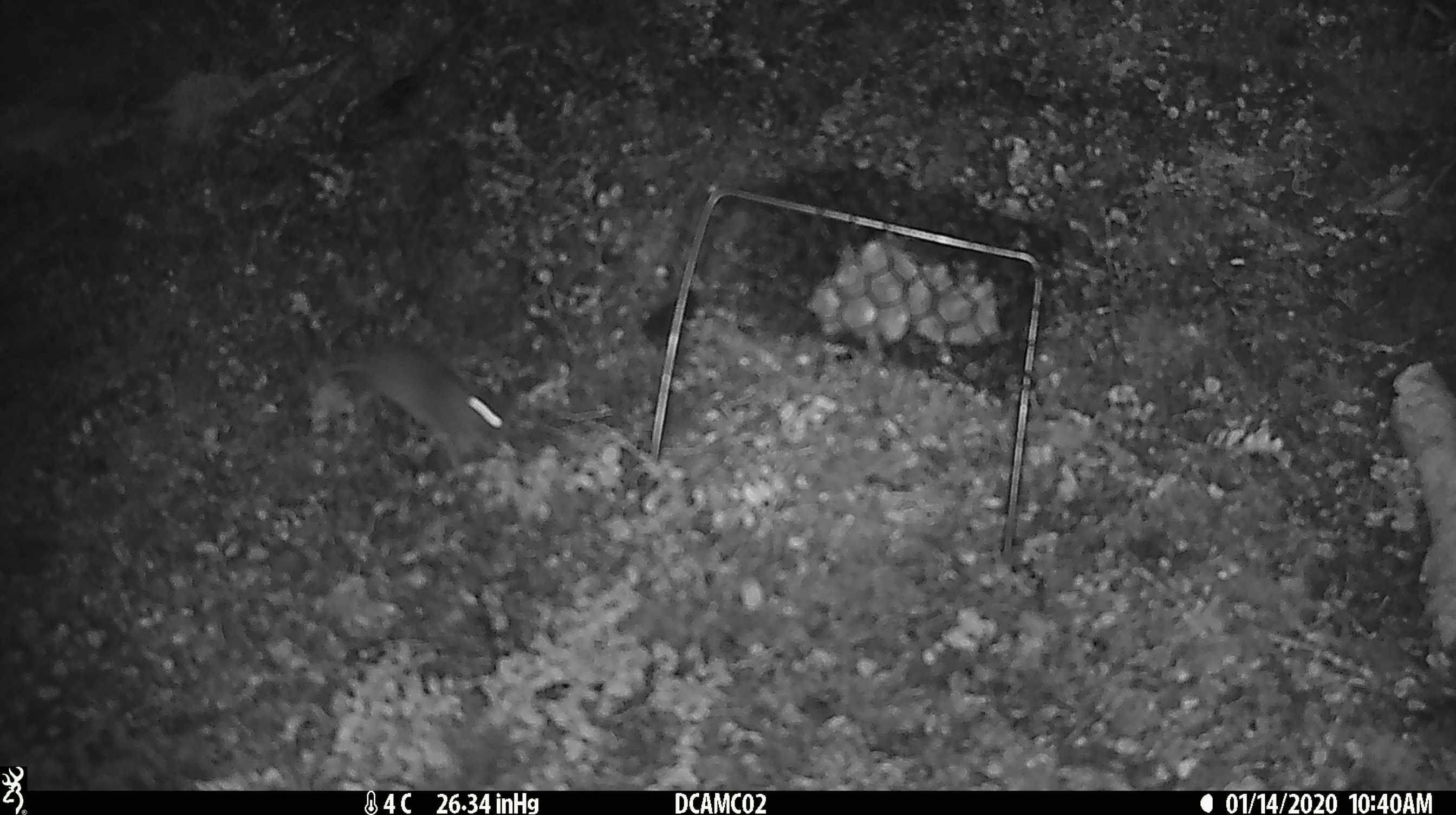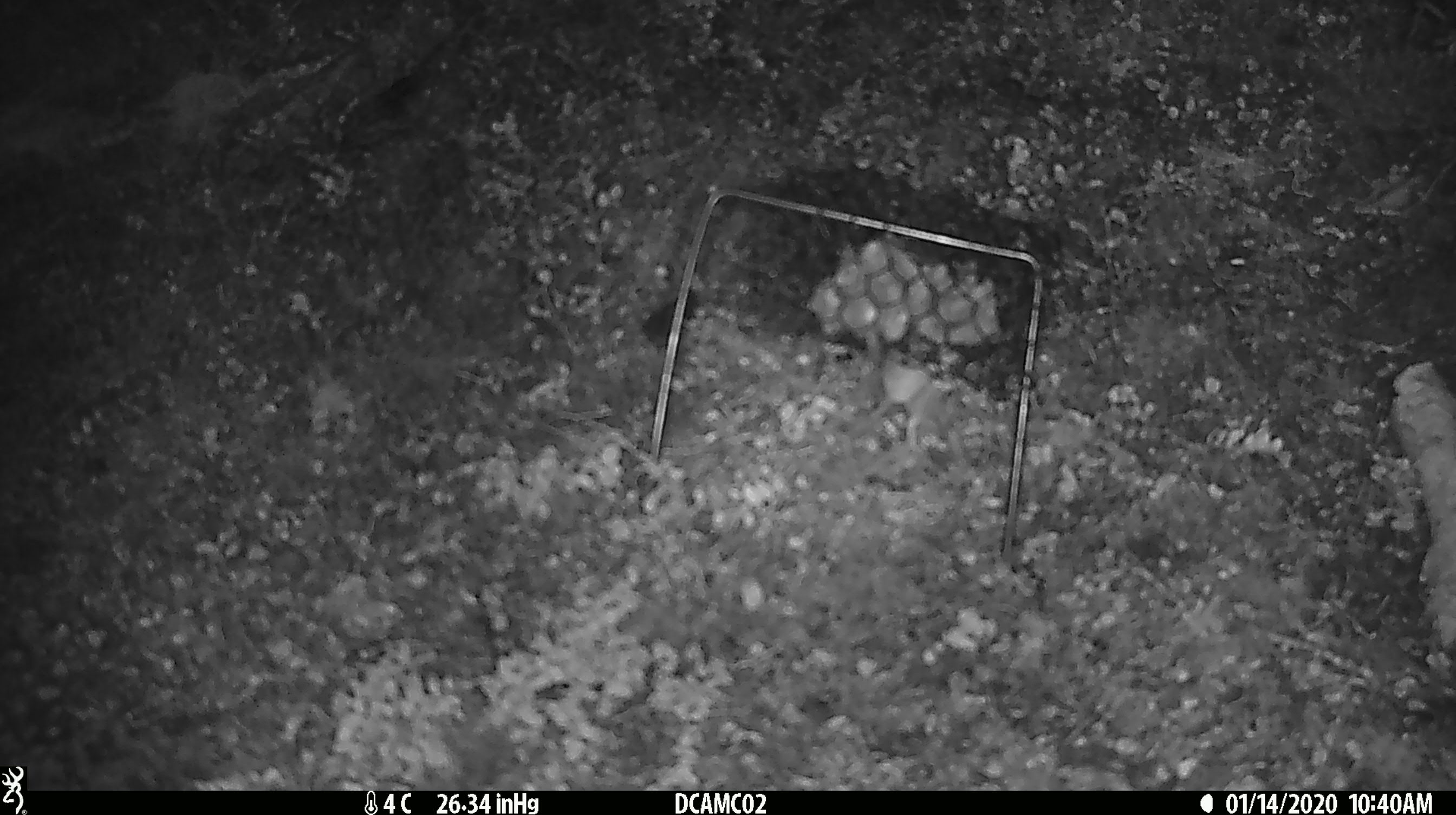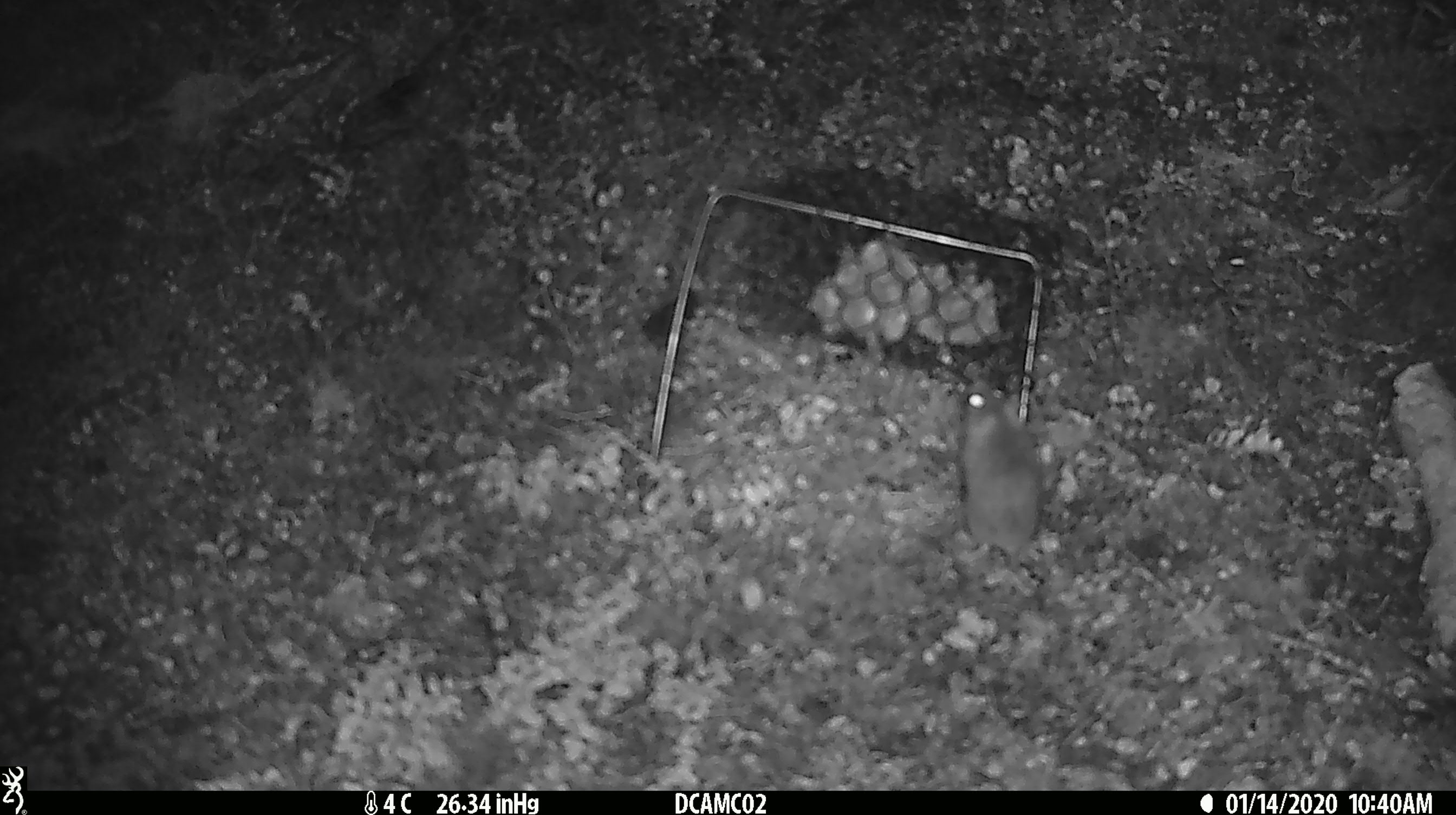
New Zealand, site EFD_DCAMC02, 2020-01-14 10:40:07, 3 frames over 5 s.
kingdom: Animalia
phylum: Chordata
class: Mammalia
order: Rodentia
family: Muridae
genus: Mus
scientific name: Mus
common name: mouse